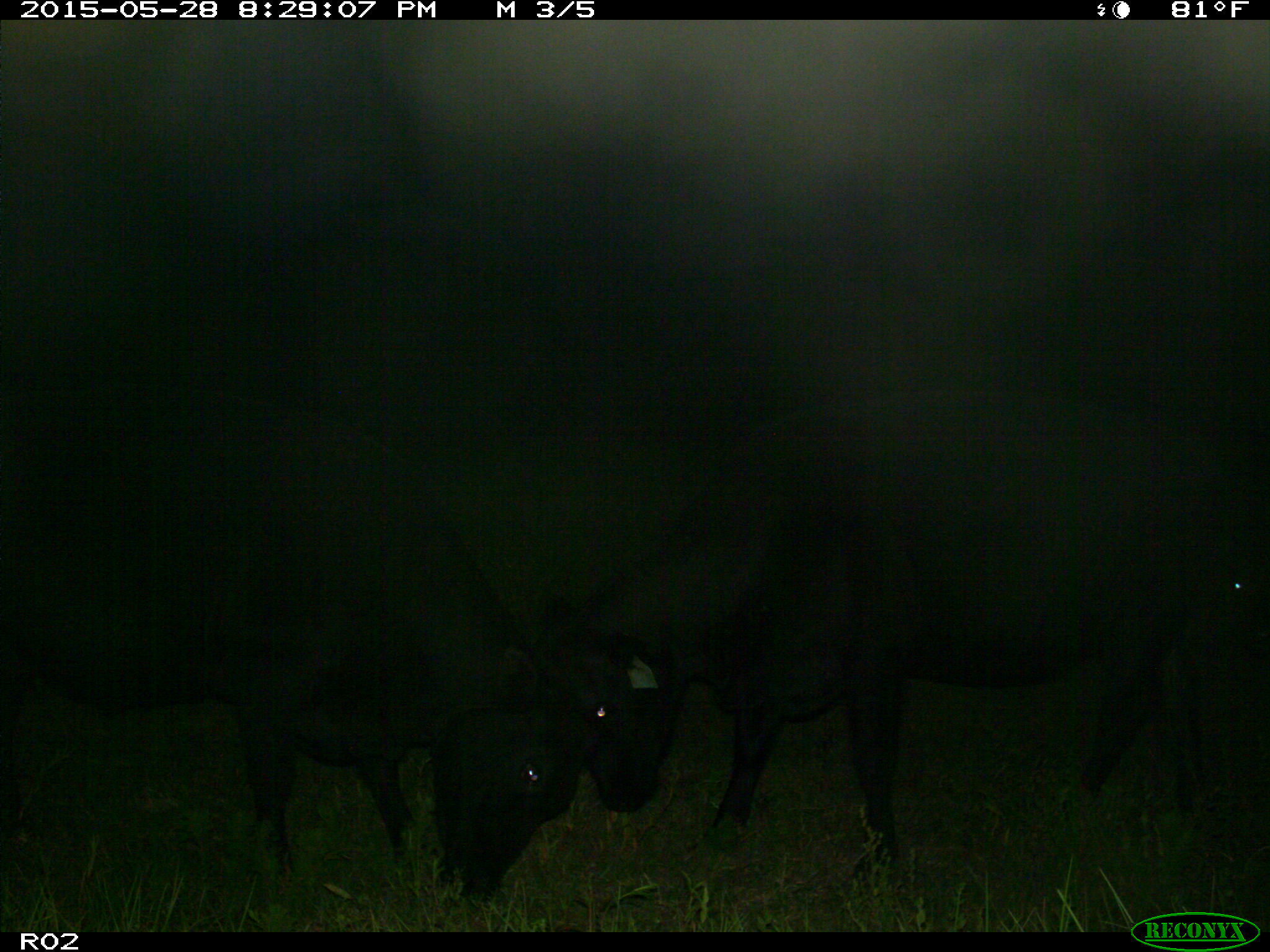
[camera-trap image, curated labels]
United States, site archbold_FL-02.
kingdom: Animalia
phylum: Chordata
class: Mammalia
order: Artiodactyla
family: Bovidae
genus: Bos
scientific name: Bos taurus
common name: domestic cow